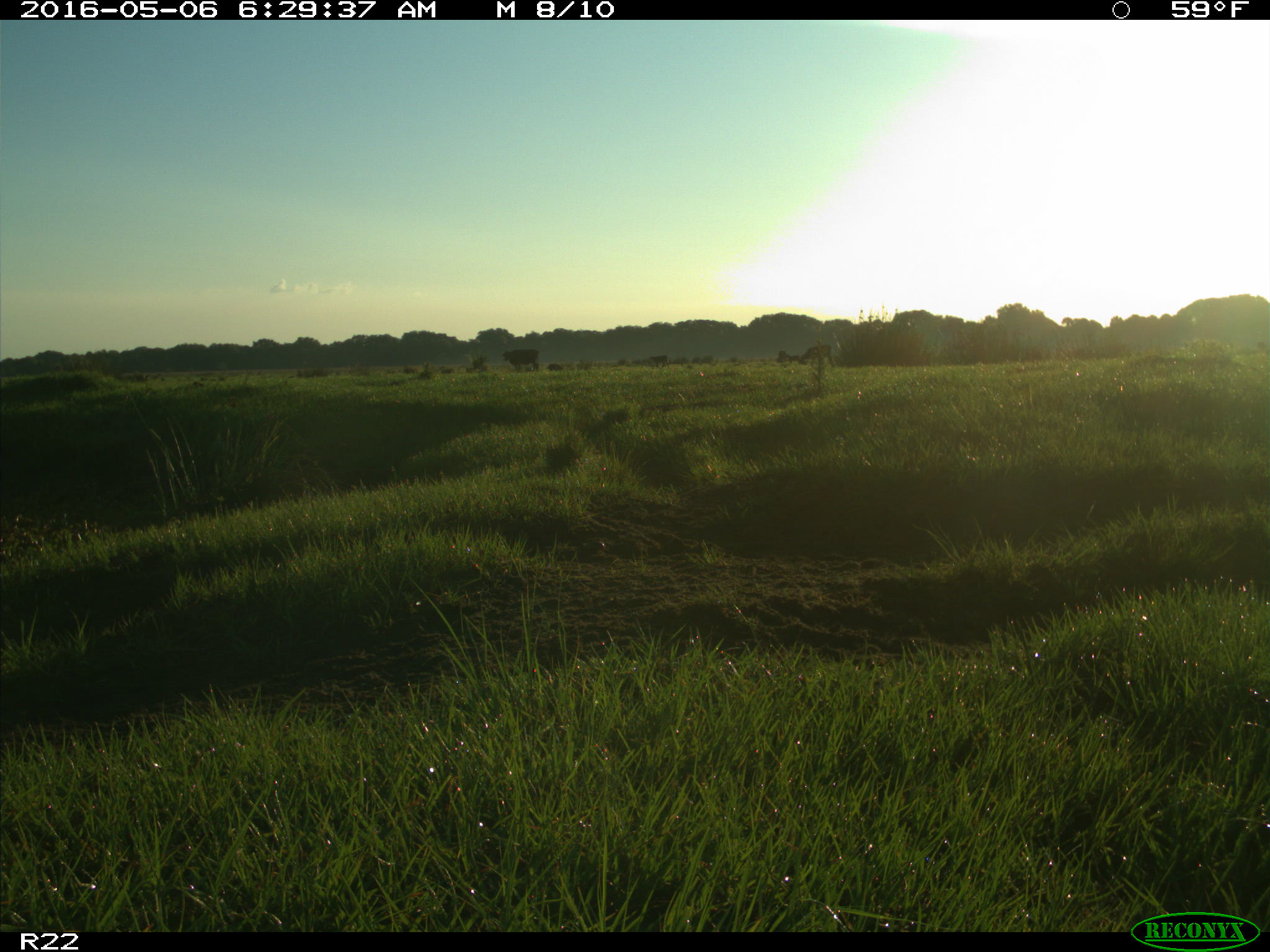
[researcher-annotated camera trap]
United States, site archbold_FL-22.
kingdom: Animalia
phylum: Chordata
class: Mammalia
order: Artiodactyla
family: Bovidae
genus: Bos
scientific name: Bos taurus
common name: domestic cow